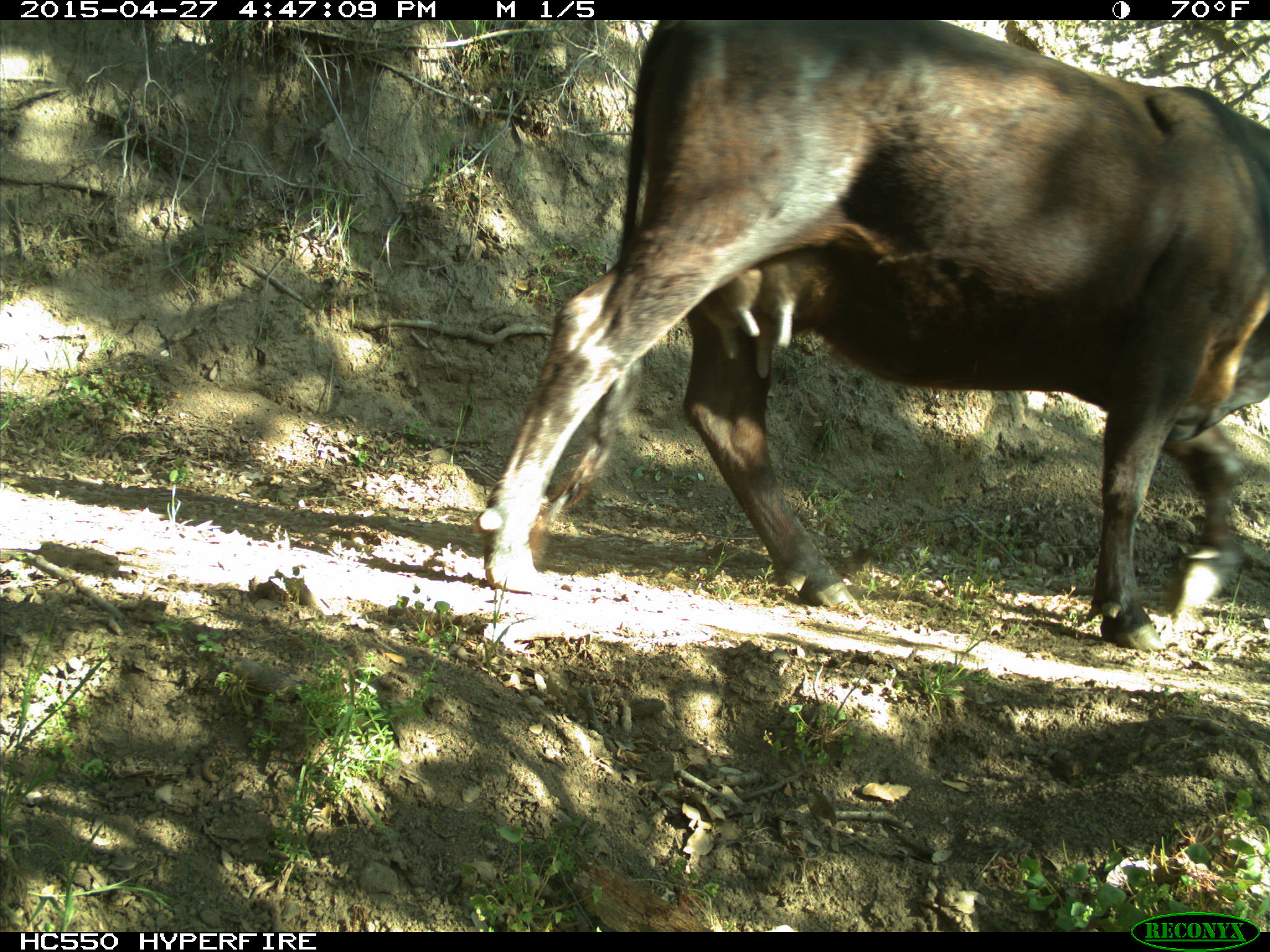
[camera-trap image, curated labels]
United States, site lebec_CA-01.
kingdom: Animalia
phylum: Chordata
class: Mammalia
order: Artiodactyla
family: Bovidae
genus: Bos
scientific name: Bos taurus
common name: domestic cow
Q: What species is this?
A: Bos taurus (domestic cow).